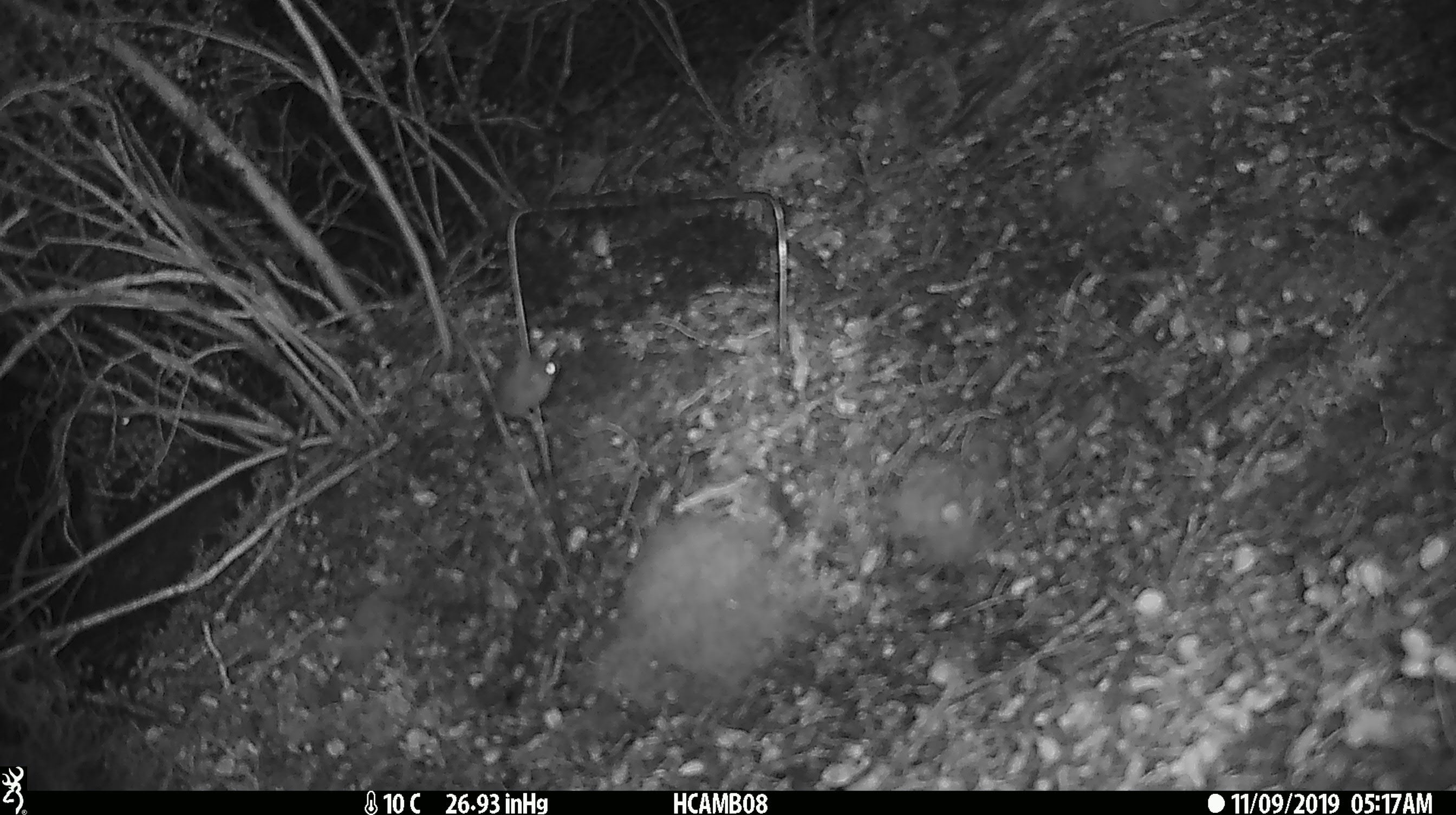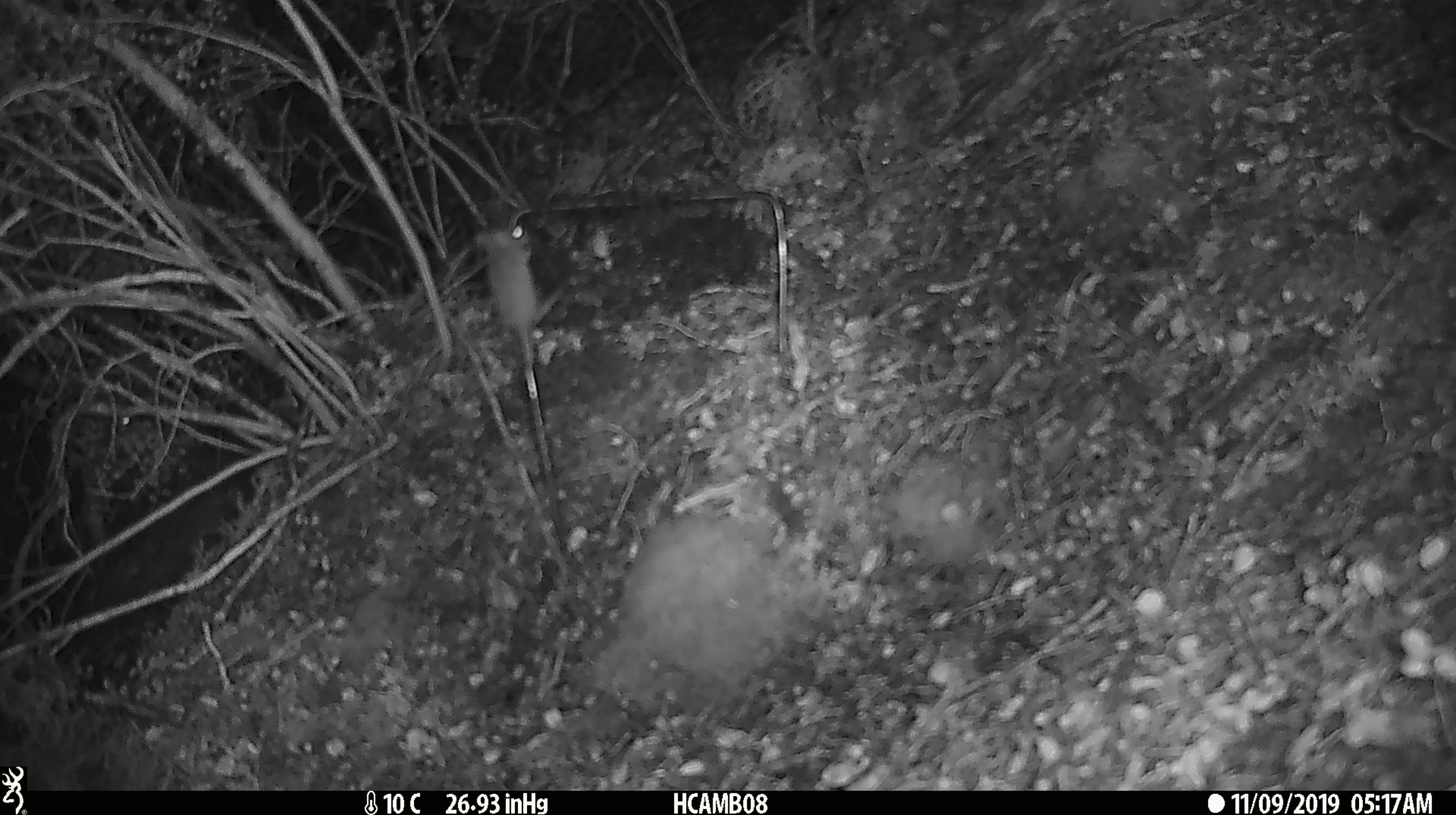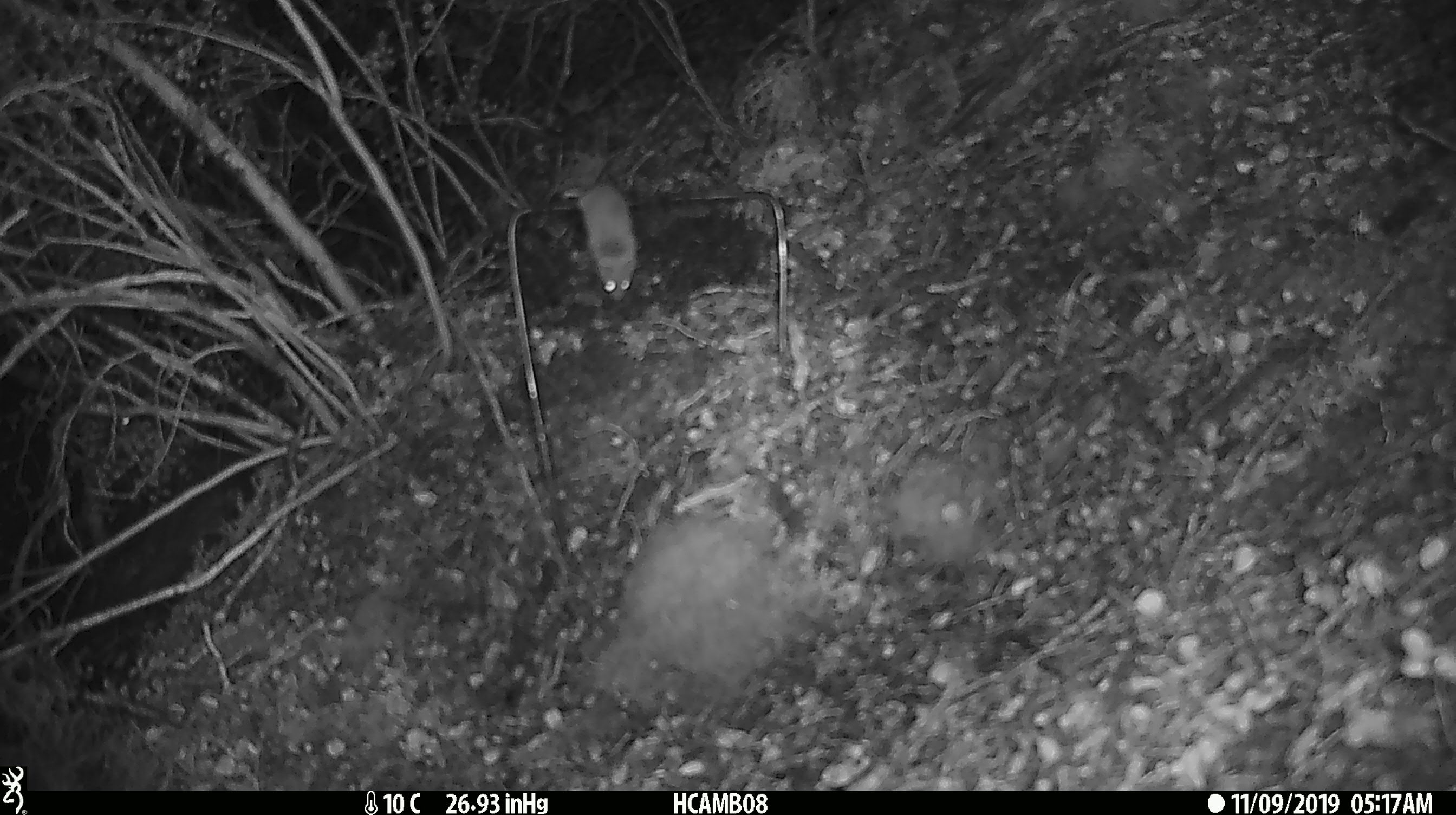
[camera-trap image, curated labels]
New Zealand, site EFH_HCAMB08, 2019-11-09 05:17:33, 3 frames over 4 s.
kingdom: Animalia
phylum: Chordata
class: Mammalia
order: Rodentia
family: Muridae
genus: Mus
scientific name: Mus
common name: mouse